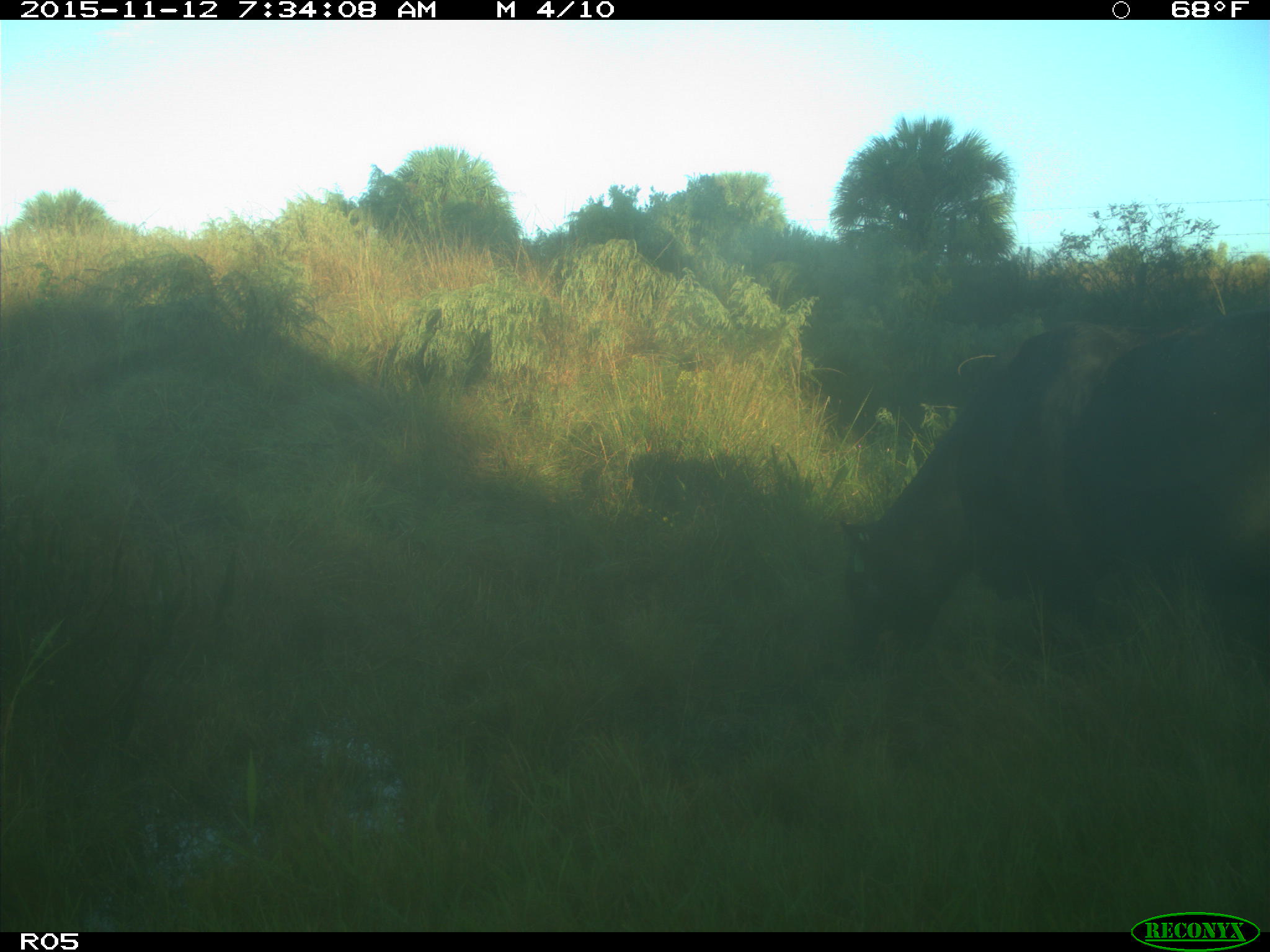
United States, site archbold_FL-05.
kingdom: Animalia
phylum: Chordata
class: Mammalia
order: Artiodactyla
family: Bovidae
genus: Bos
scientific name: Bos taurus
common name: domestic cow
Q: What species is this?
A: Bos taurus (domestic cow).